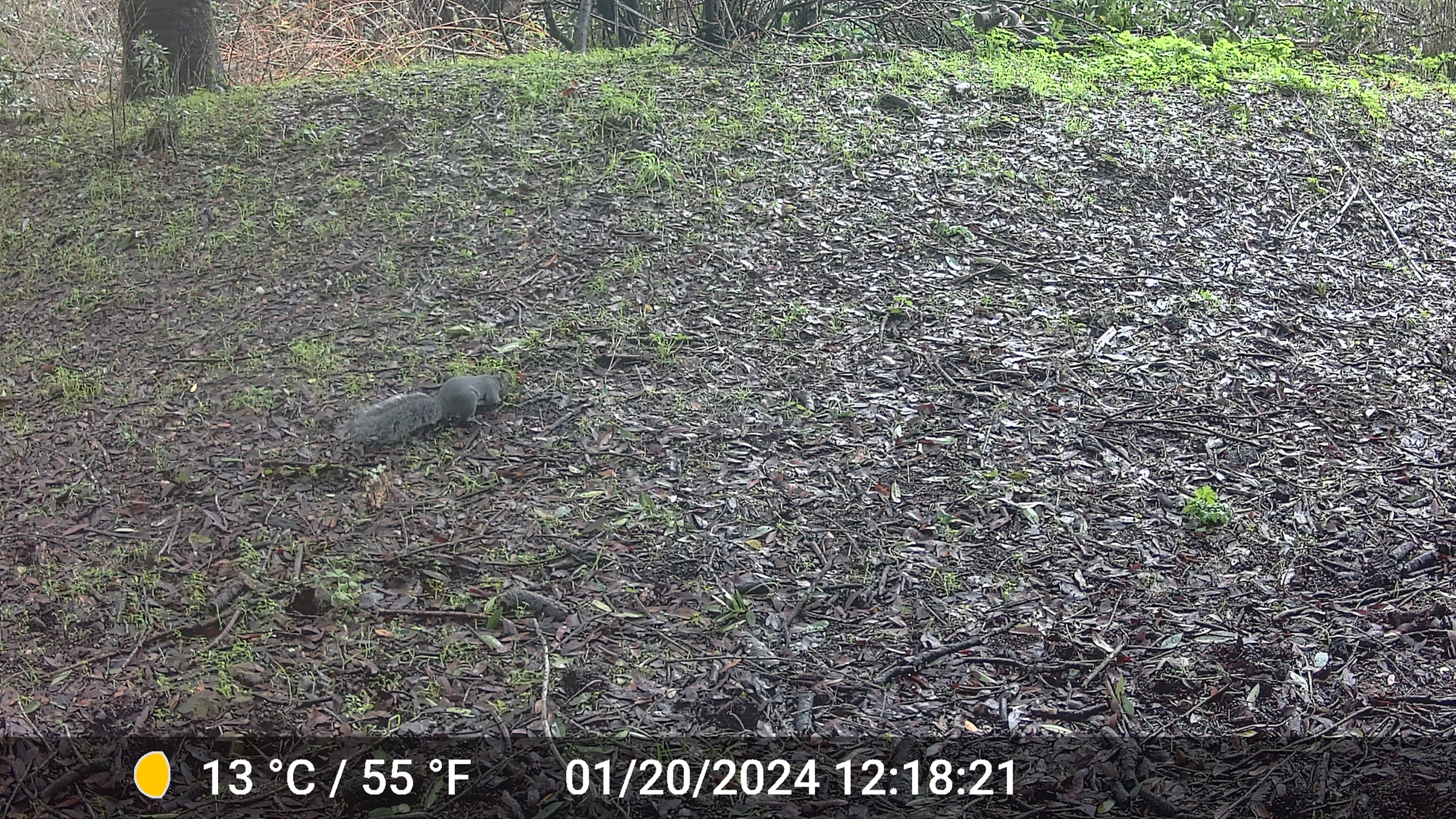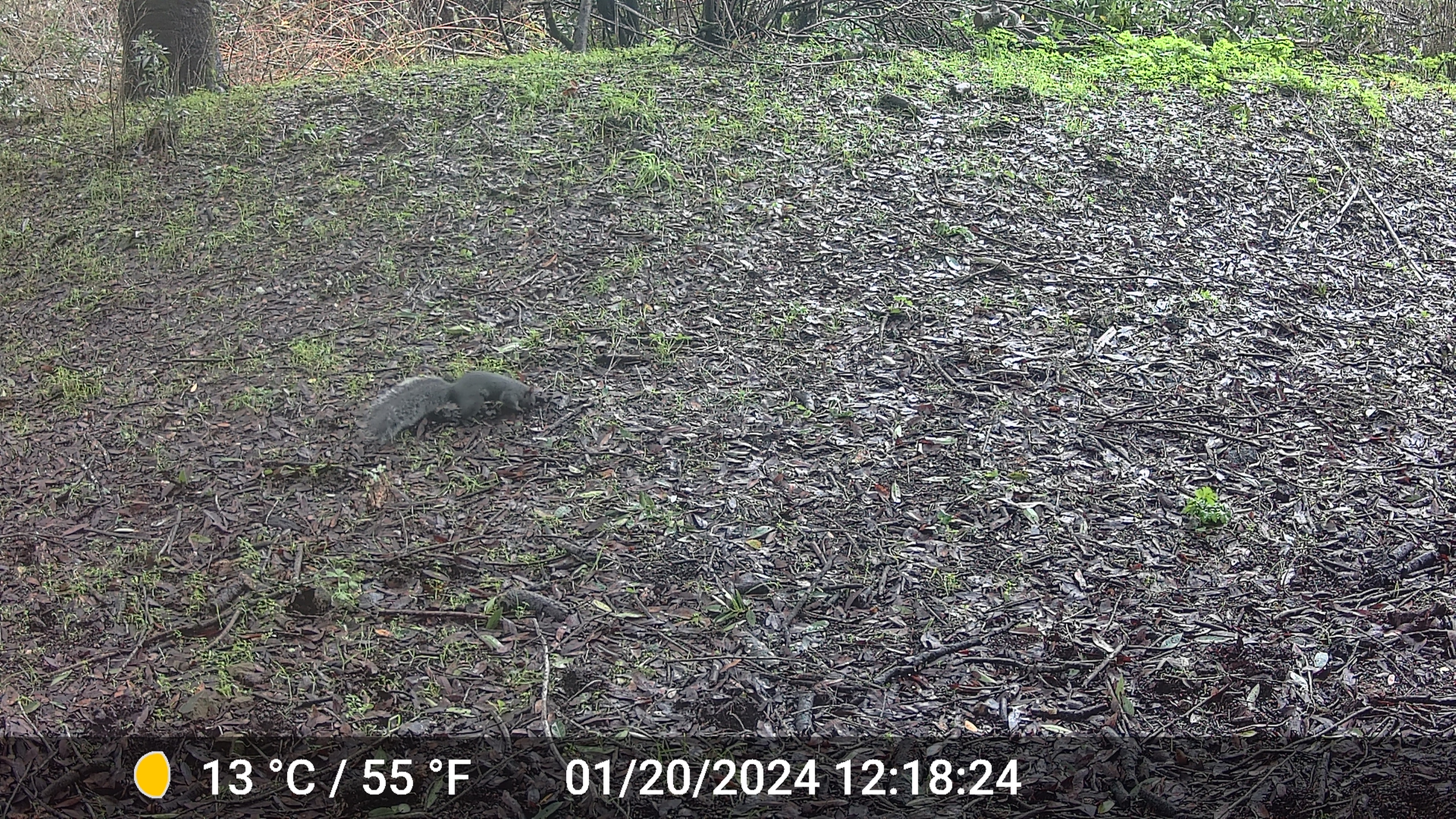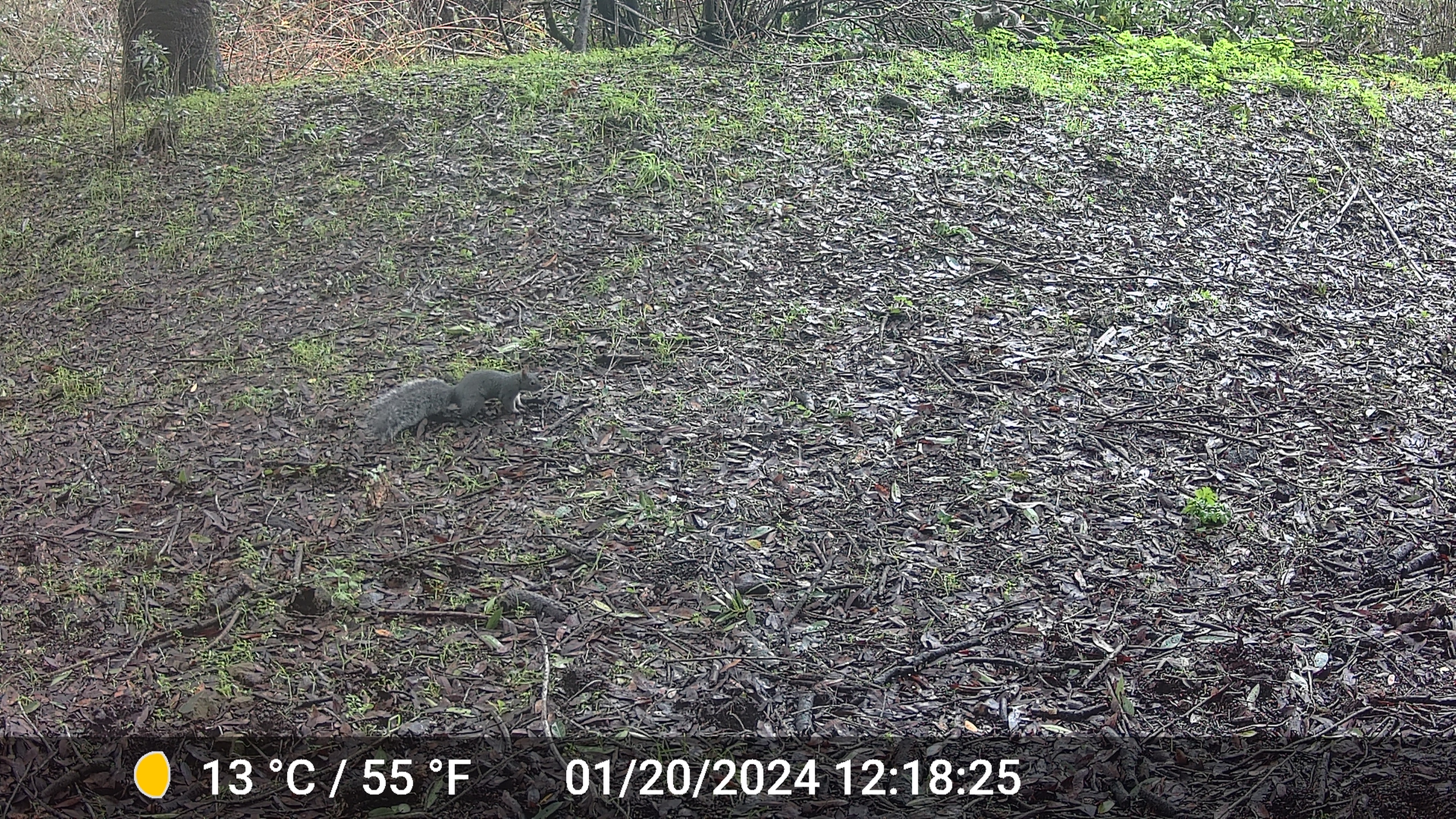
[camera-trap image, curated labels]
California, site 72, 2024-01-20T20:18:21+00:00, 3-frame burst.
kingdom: Animalia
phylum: Chordata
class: Mammalia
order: Rodentia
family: Sciuridae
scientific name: Sciuridae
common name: squirrel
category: unknown squirrel